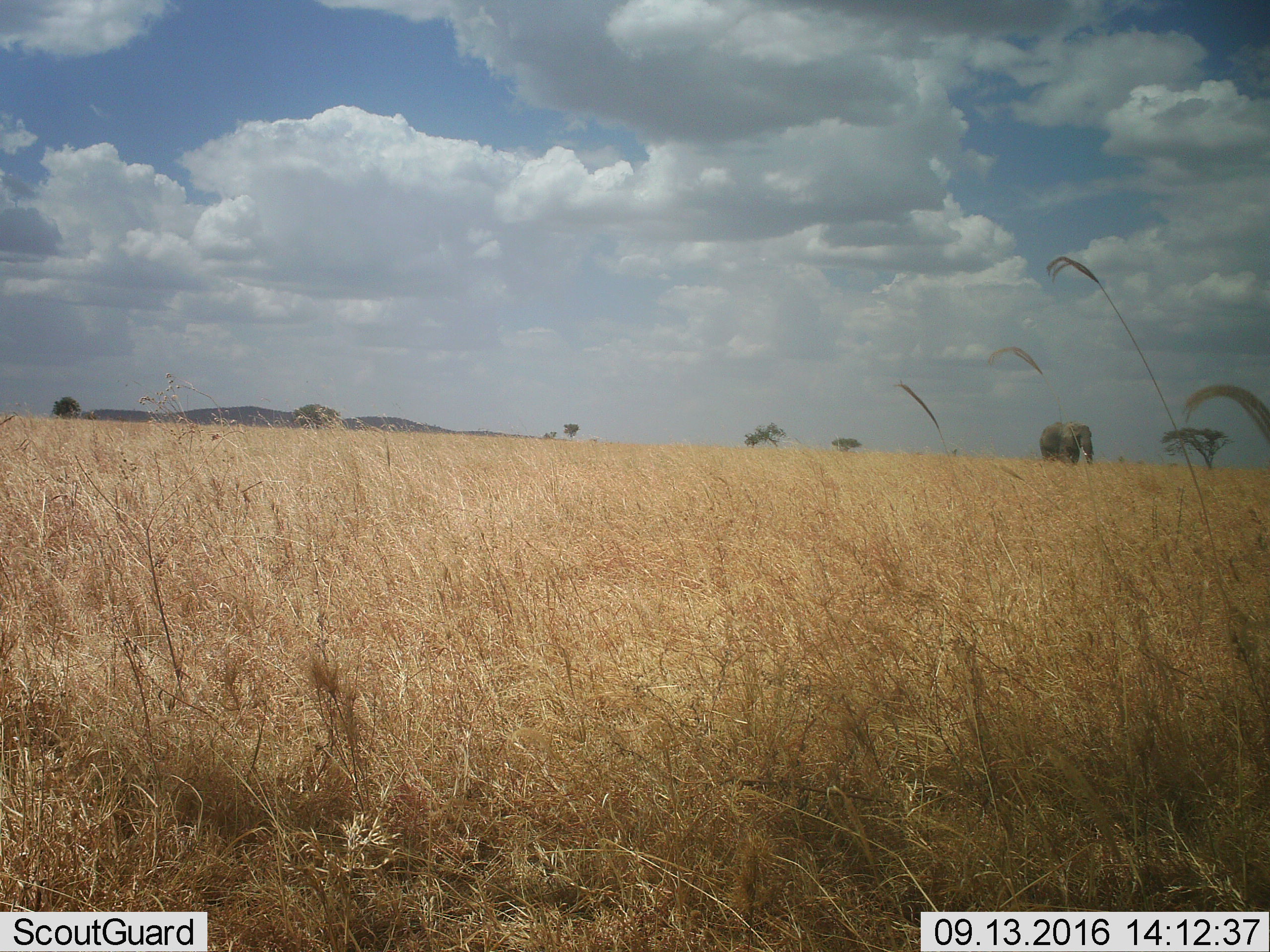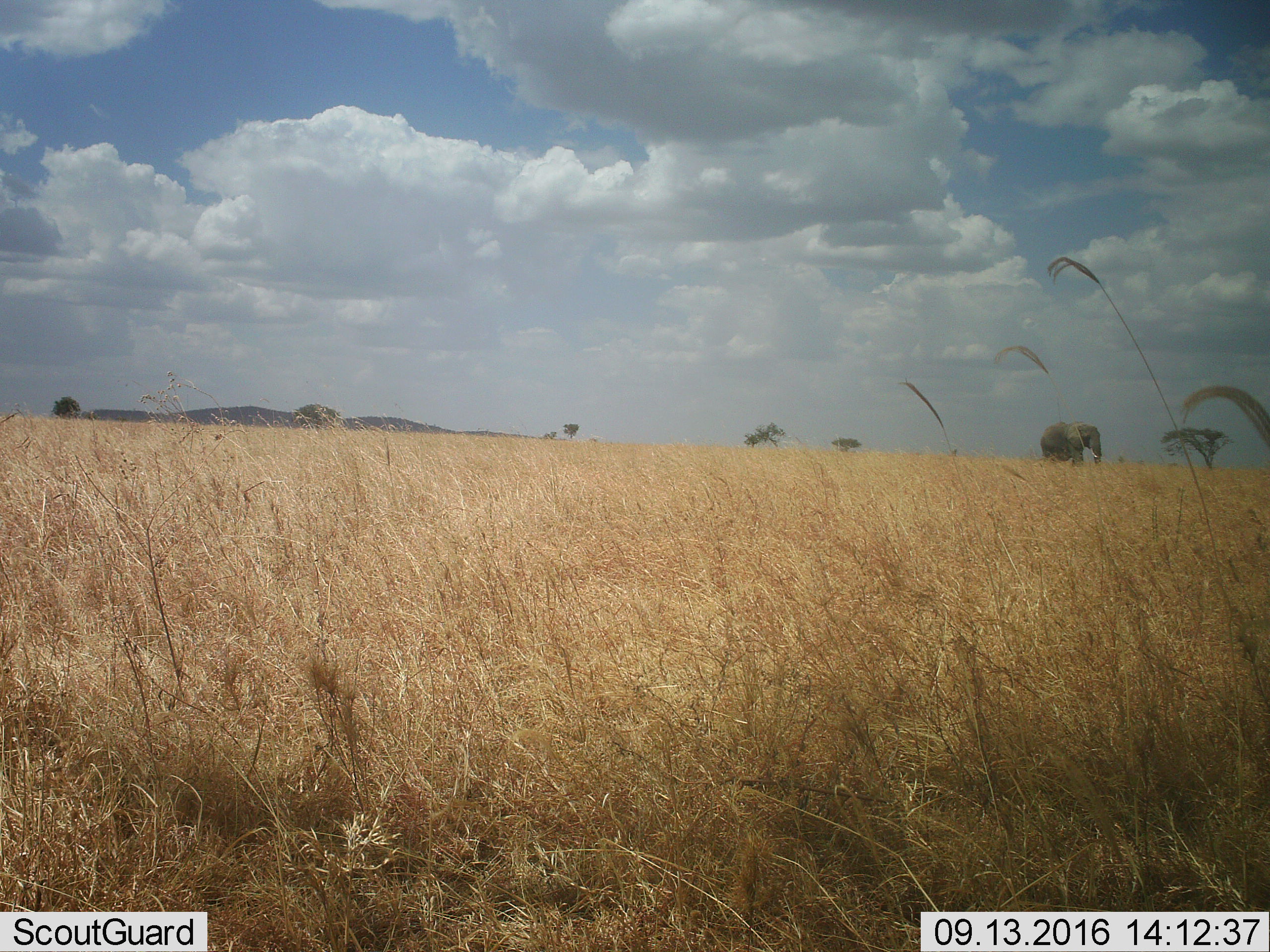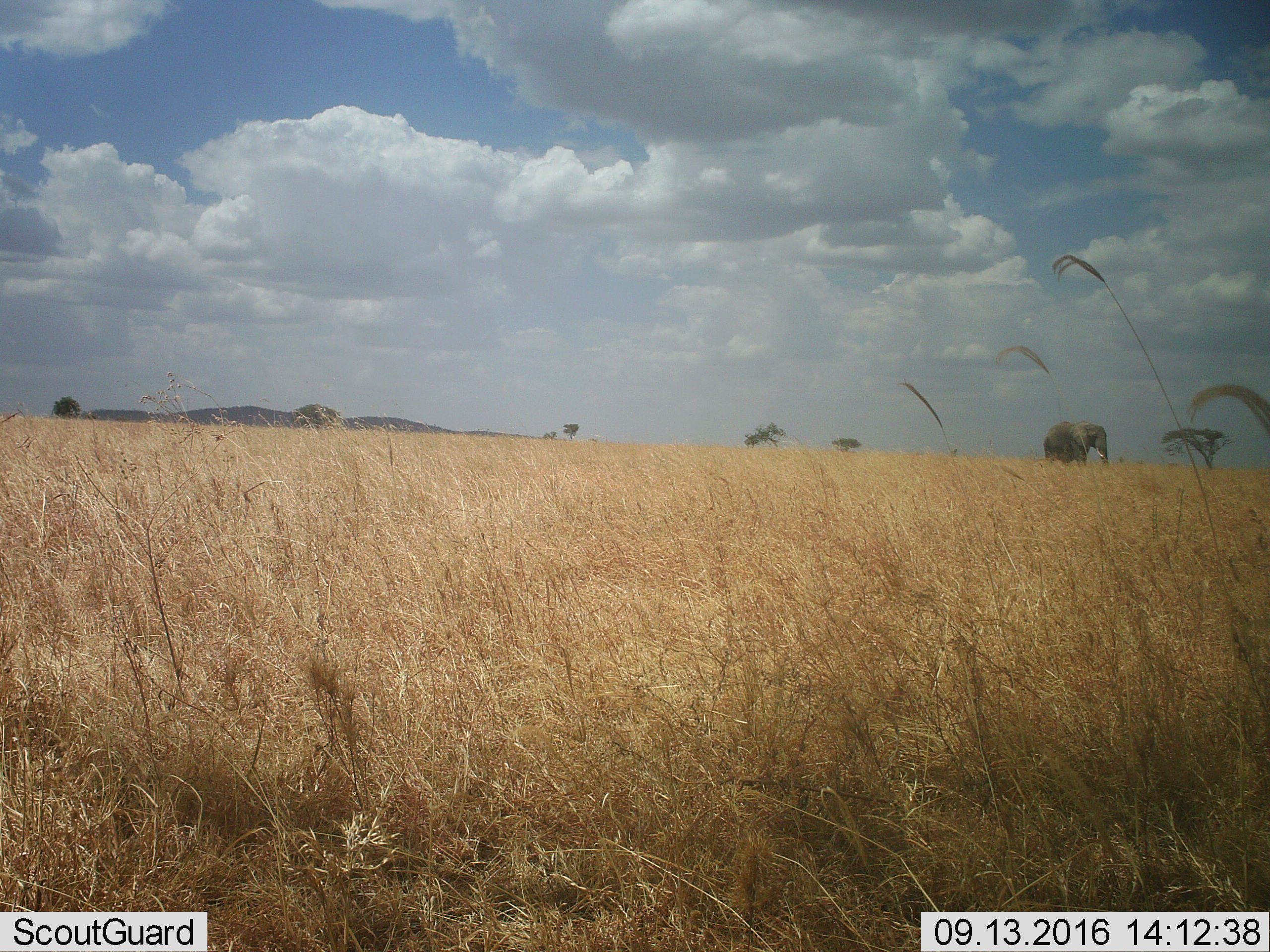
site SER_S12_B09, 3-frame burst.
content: unidentified animal